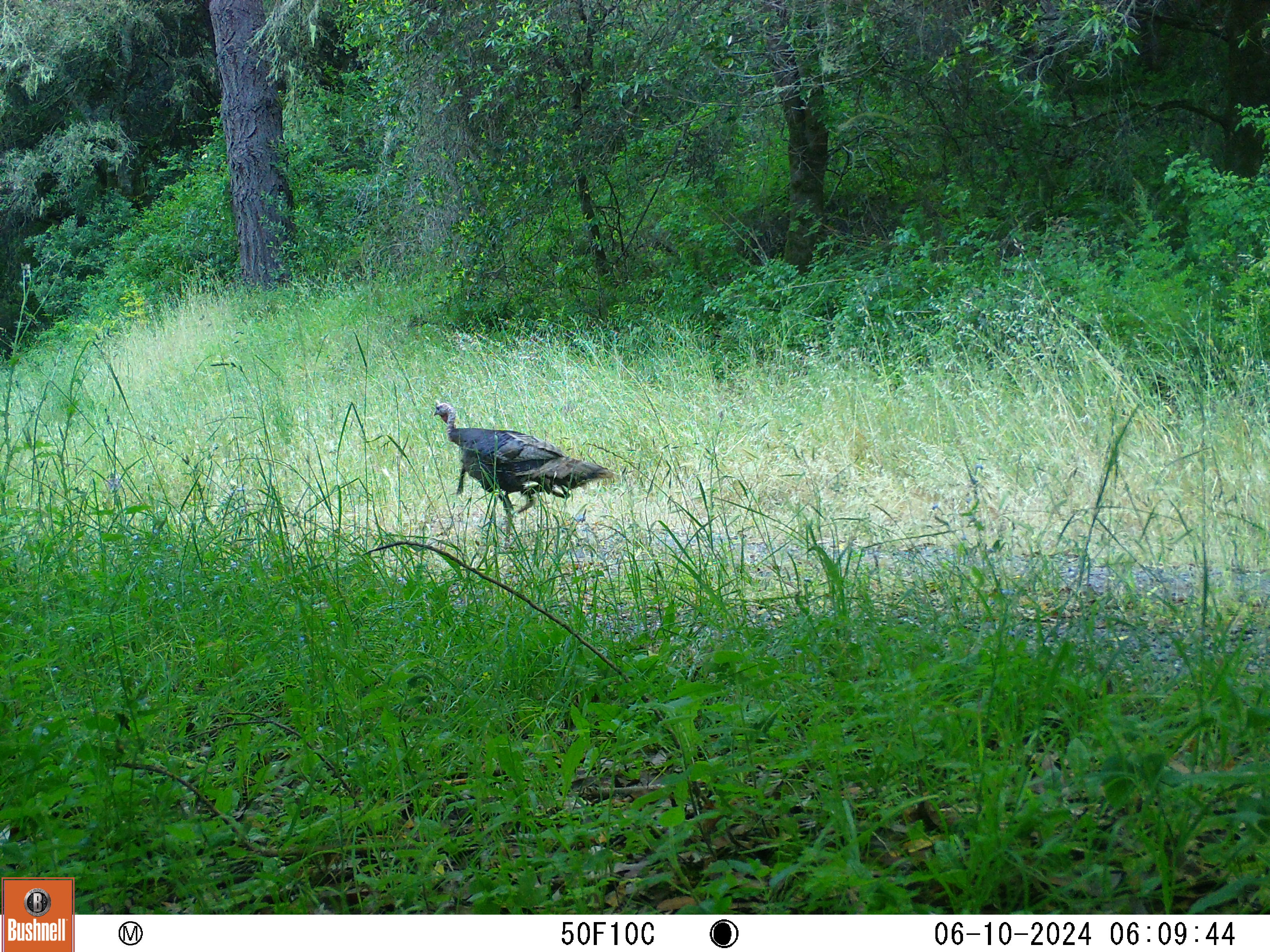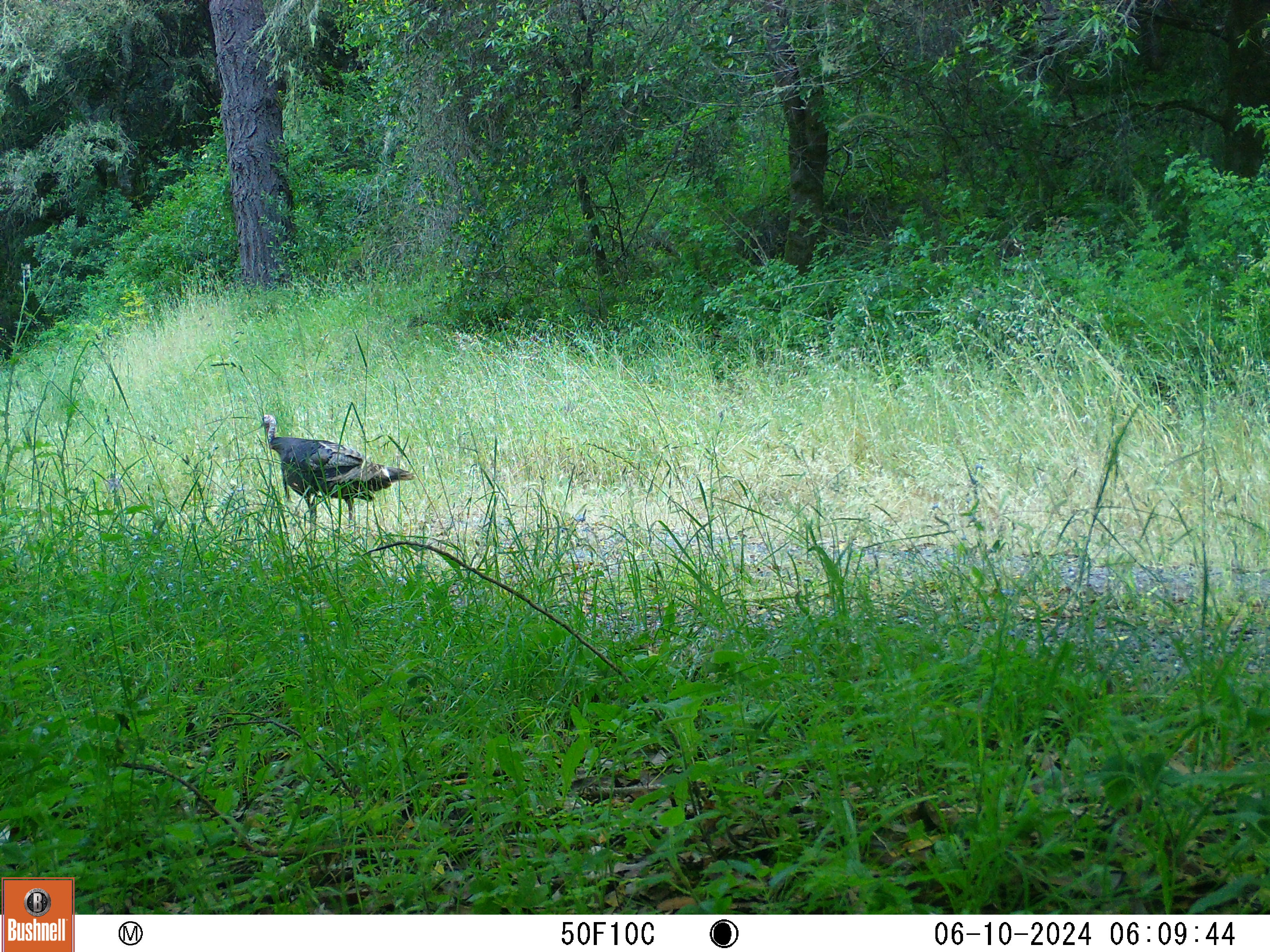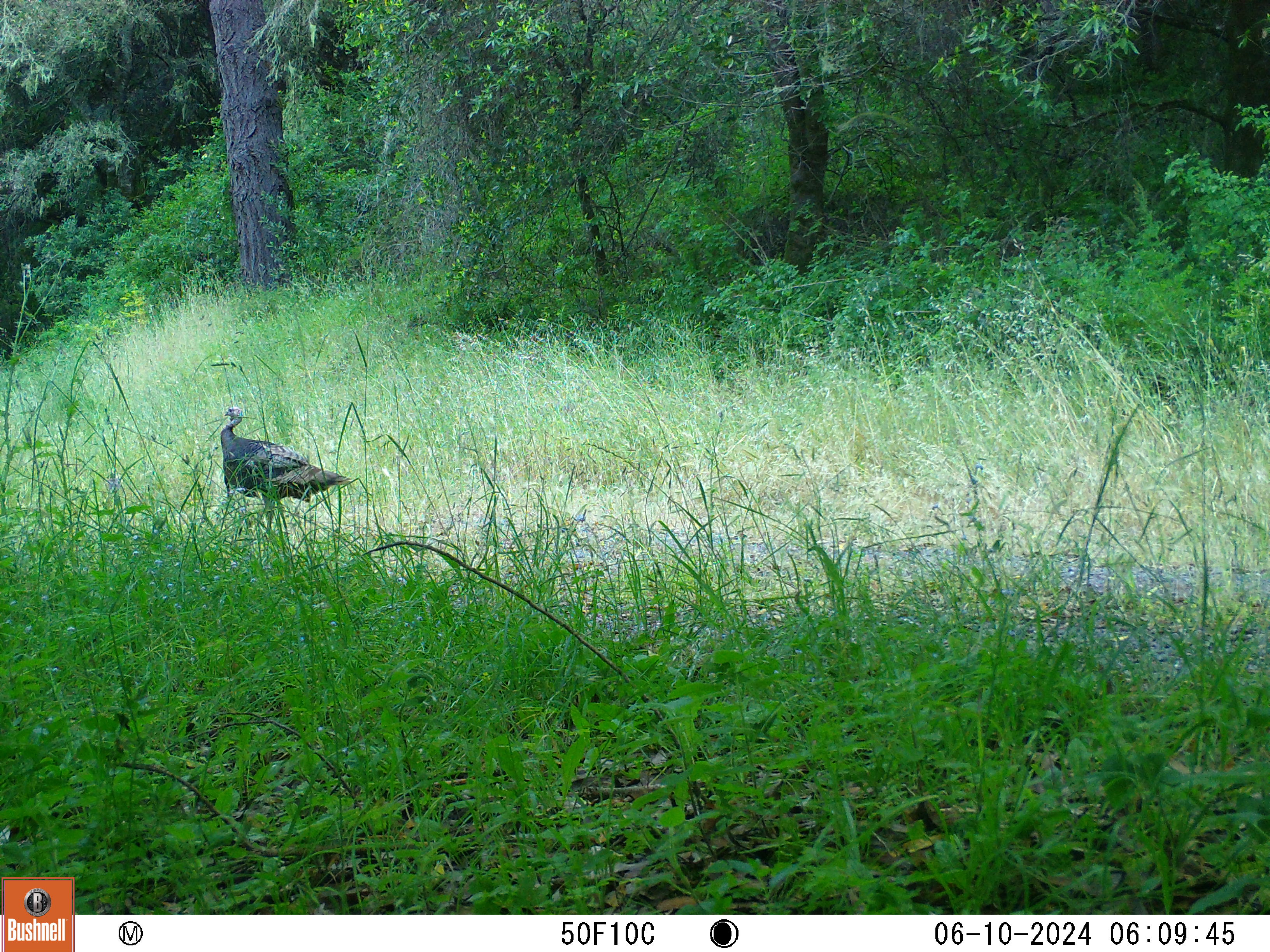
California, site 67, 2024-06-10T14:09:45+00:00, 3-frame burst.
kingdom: Animalia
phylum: Chordata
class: Aves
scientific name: Aves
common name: bird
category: unknown bird